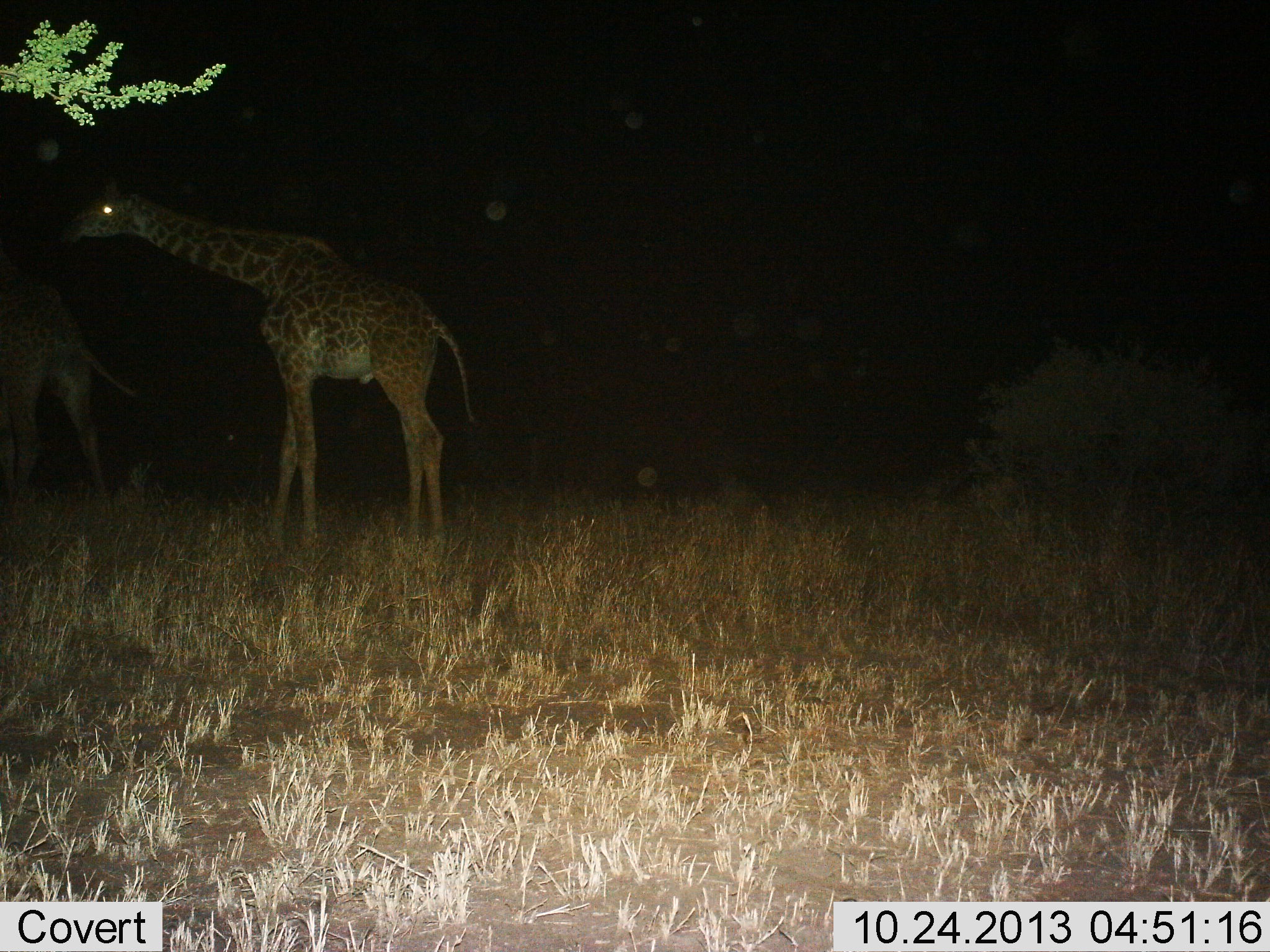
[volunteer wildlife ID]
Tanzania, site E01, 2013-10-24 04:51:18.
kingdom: Animalia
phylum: Chordata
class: Mammalia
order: Artiodactyla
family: Giraffidae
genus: Giraffa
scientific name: Giraffa camelopardalis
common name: giraffe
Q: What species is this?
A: Giraffe (Giraffa camelopardalis).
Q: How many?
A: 2.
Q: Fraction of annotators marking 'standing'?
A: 91%.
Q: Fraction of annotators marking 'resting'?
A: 0%.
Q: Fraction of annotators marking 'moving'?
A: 18%.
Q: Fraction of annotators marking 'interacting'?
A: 9%.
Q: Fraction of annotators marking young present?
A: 0%.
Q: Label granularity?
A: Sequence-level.